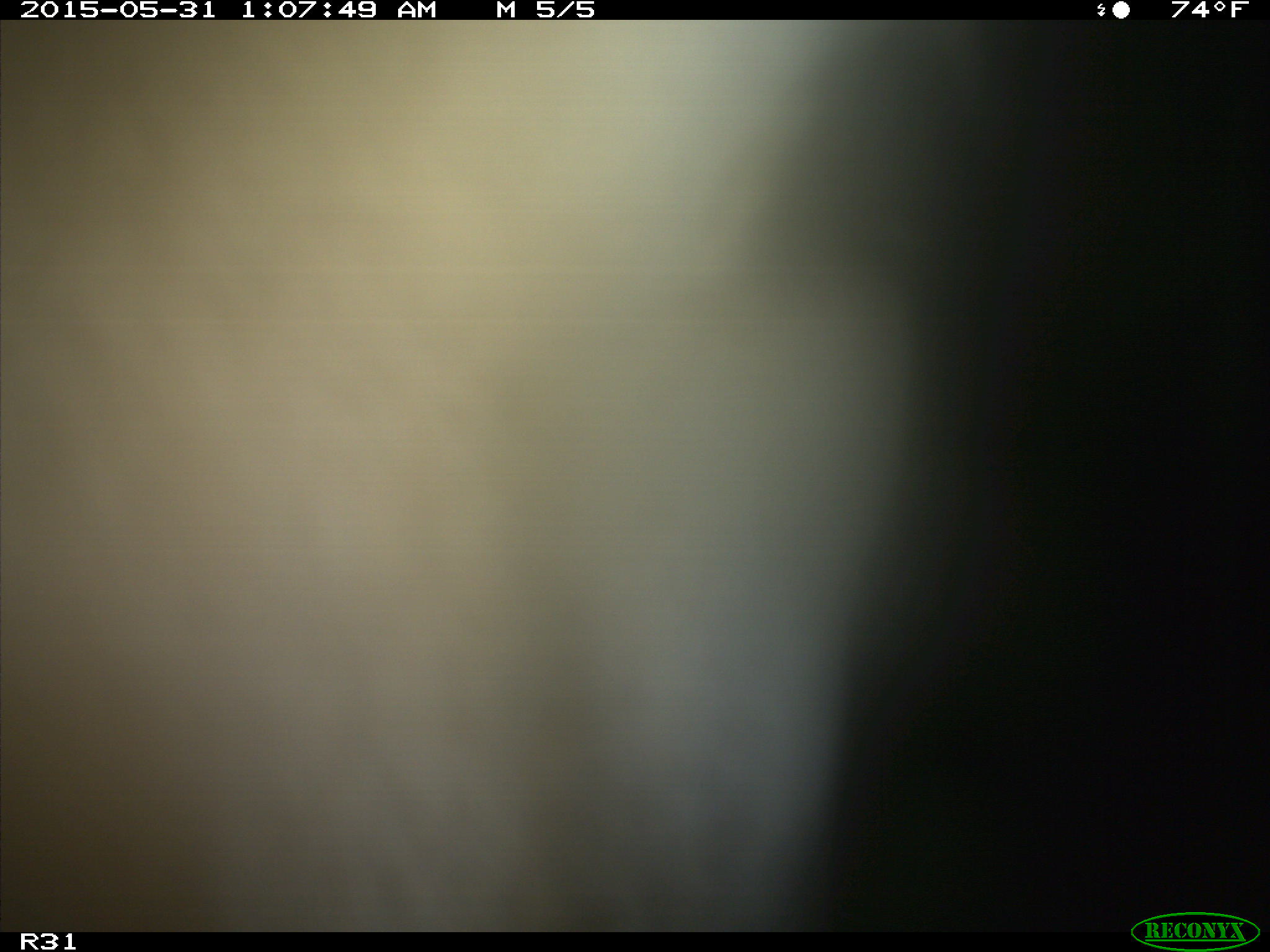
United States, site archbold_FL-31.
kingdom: Animalia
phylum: Chordata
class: Mammalia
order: Artiodactyla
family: Bovidae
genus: Bos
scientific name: Bos taurus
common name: domestic cow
Bos taurus (domestic cow).